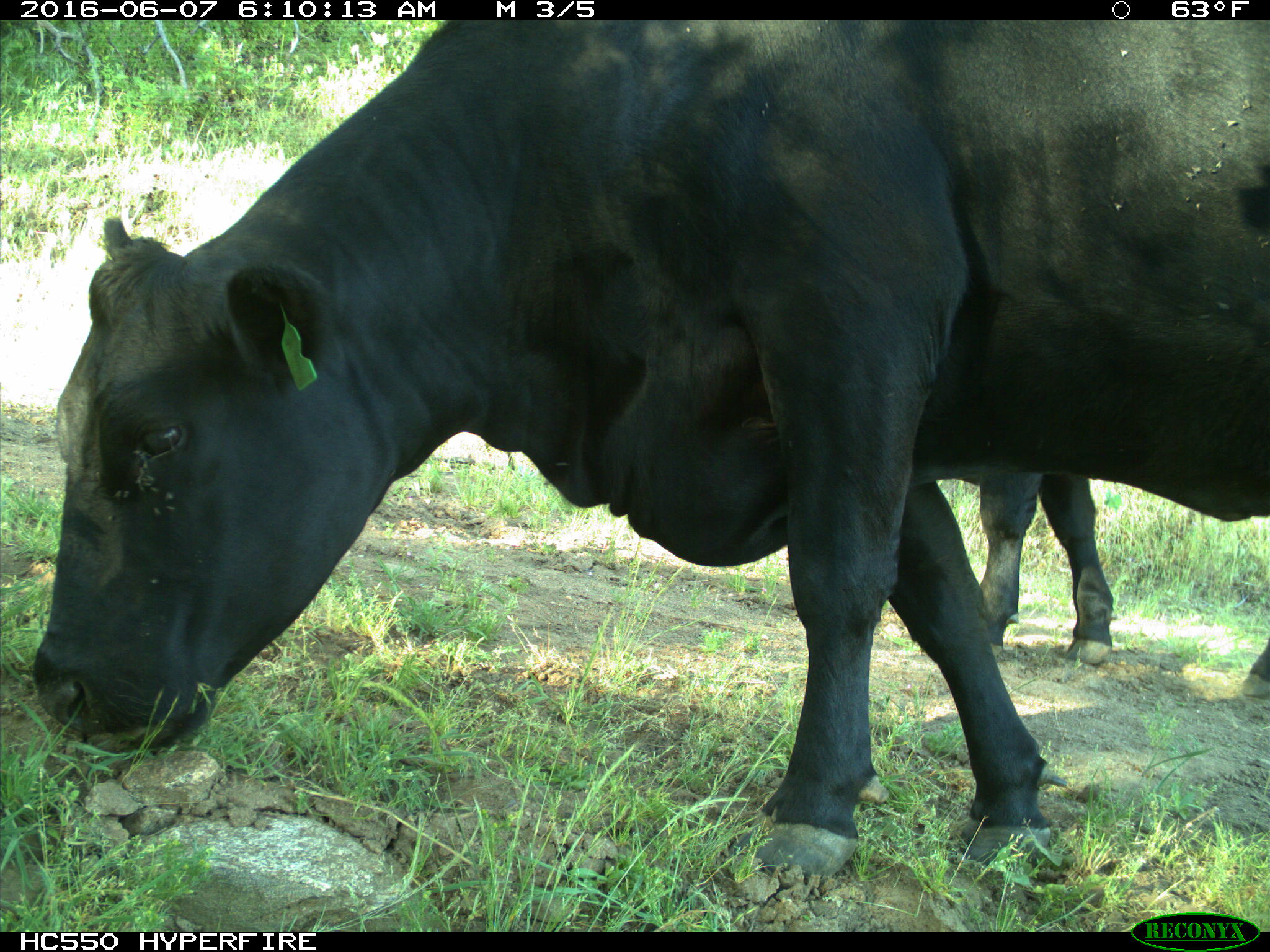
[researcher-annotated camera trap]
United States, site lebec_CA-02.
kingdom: Animalia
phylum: Chordata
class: Mammalia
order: Artiodactyla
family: Bovidae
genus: Bos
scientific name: Bos taurus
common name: domestic cow